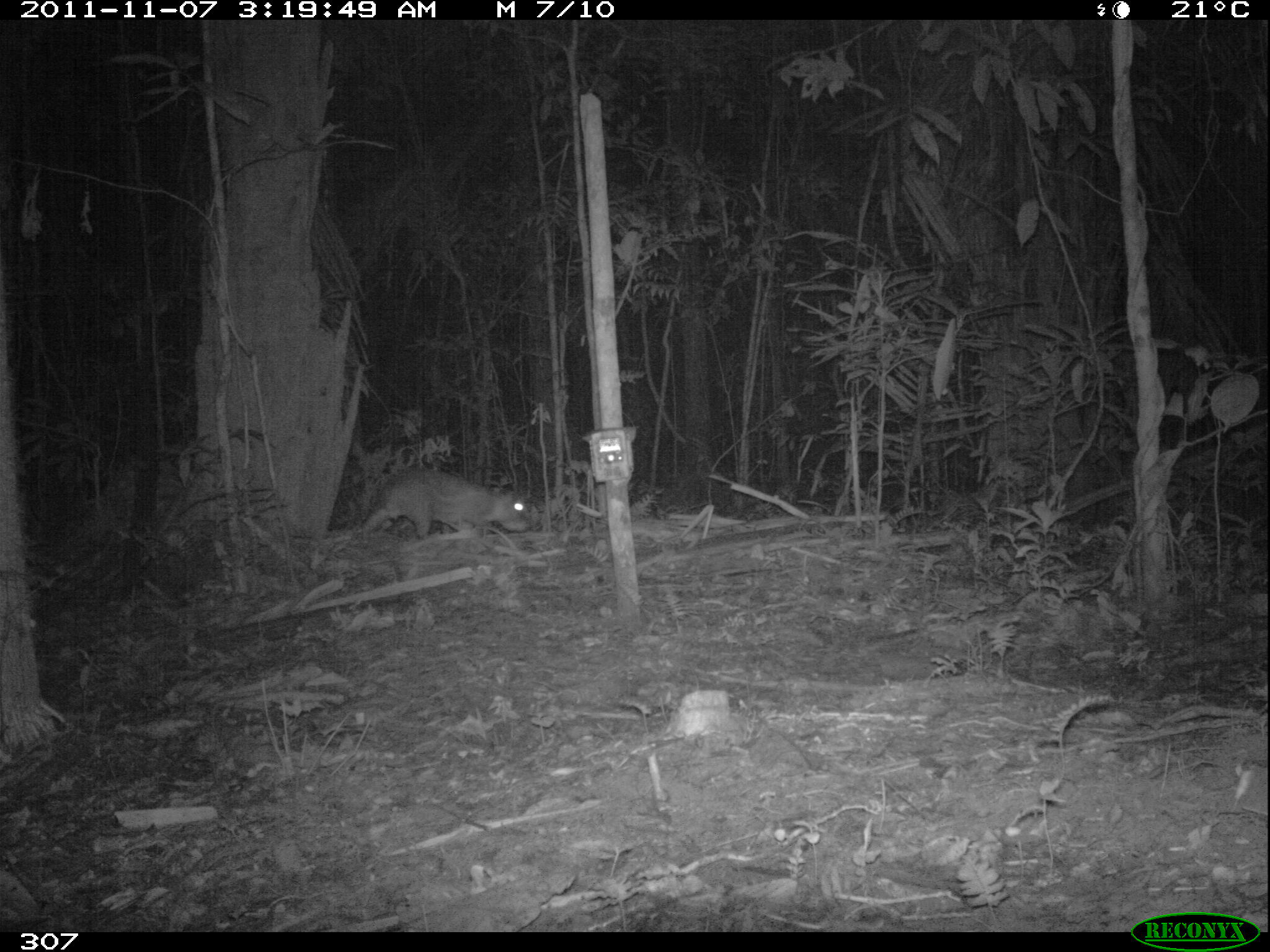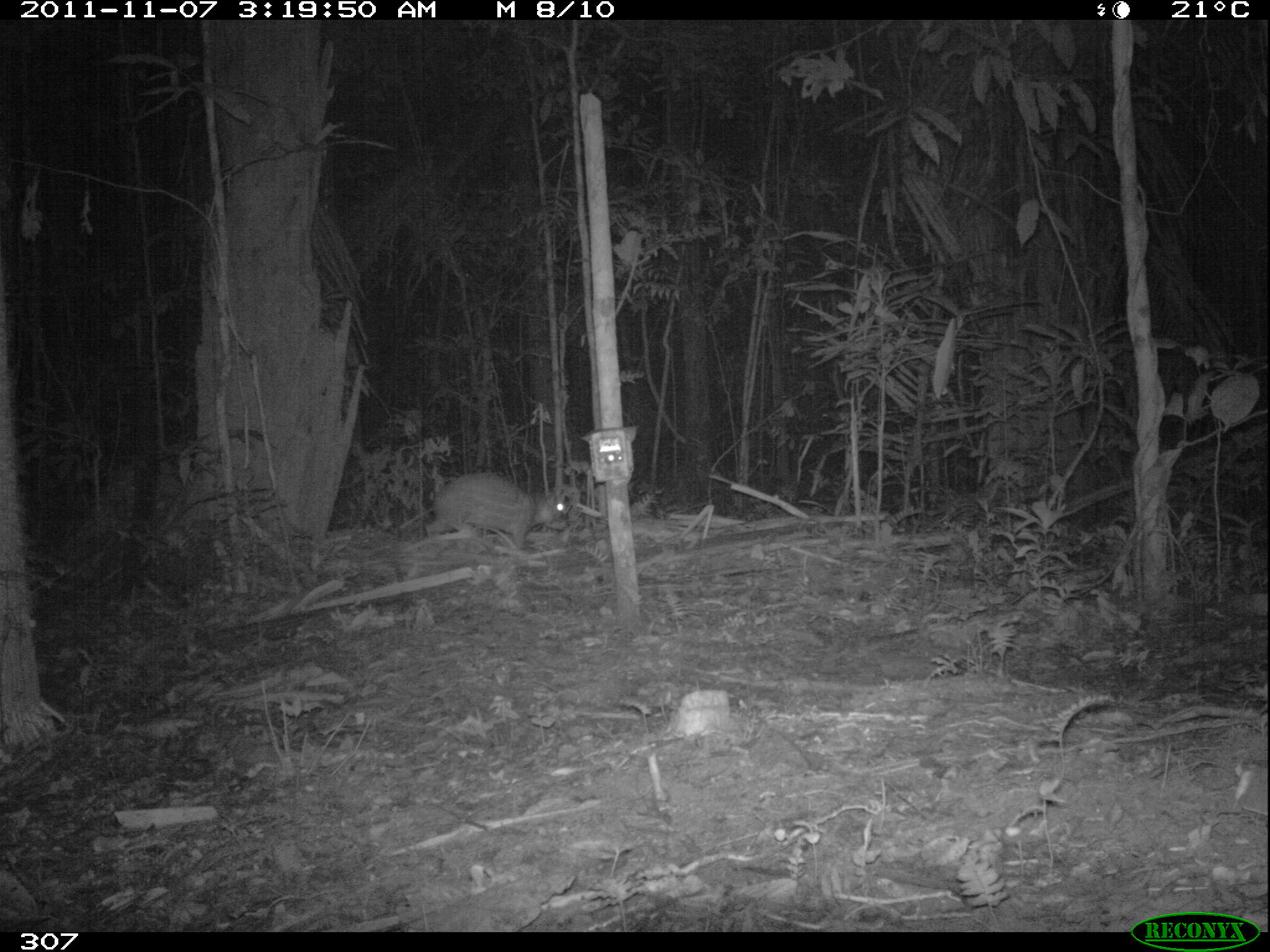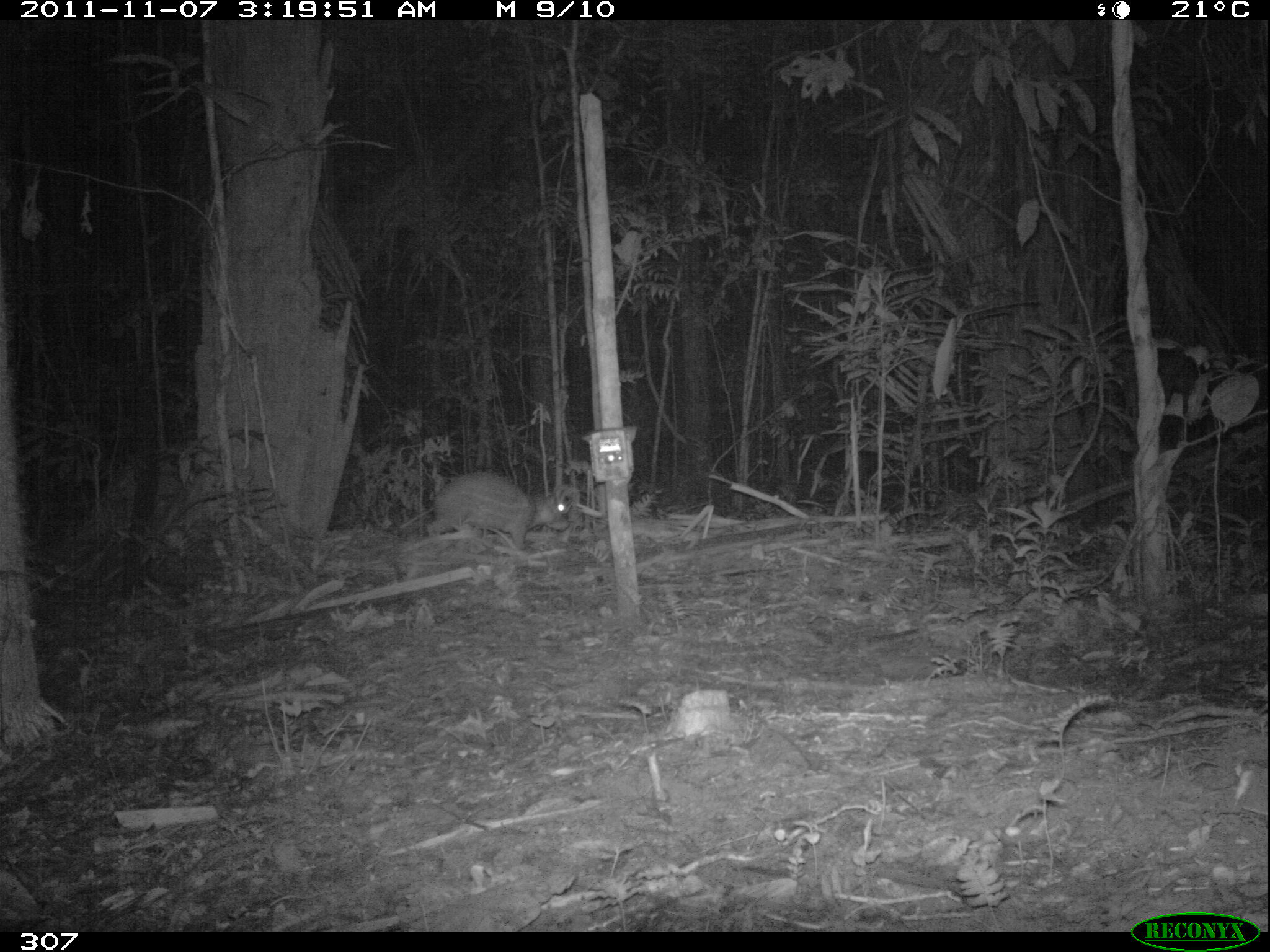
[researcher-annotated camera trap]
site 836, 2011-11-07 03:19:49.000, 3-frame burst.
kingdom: Animalia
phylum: Chordata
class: Mammalia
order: Rodentia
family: Cuniculidae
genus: Cuniculus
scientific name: Cuniculus paca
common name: spotted paca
Cuniculus paca (spotted paca).